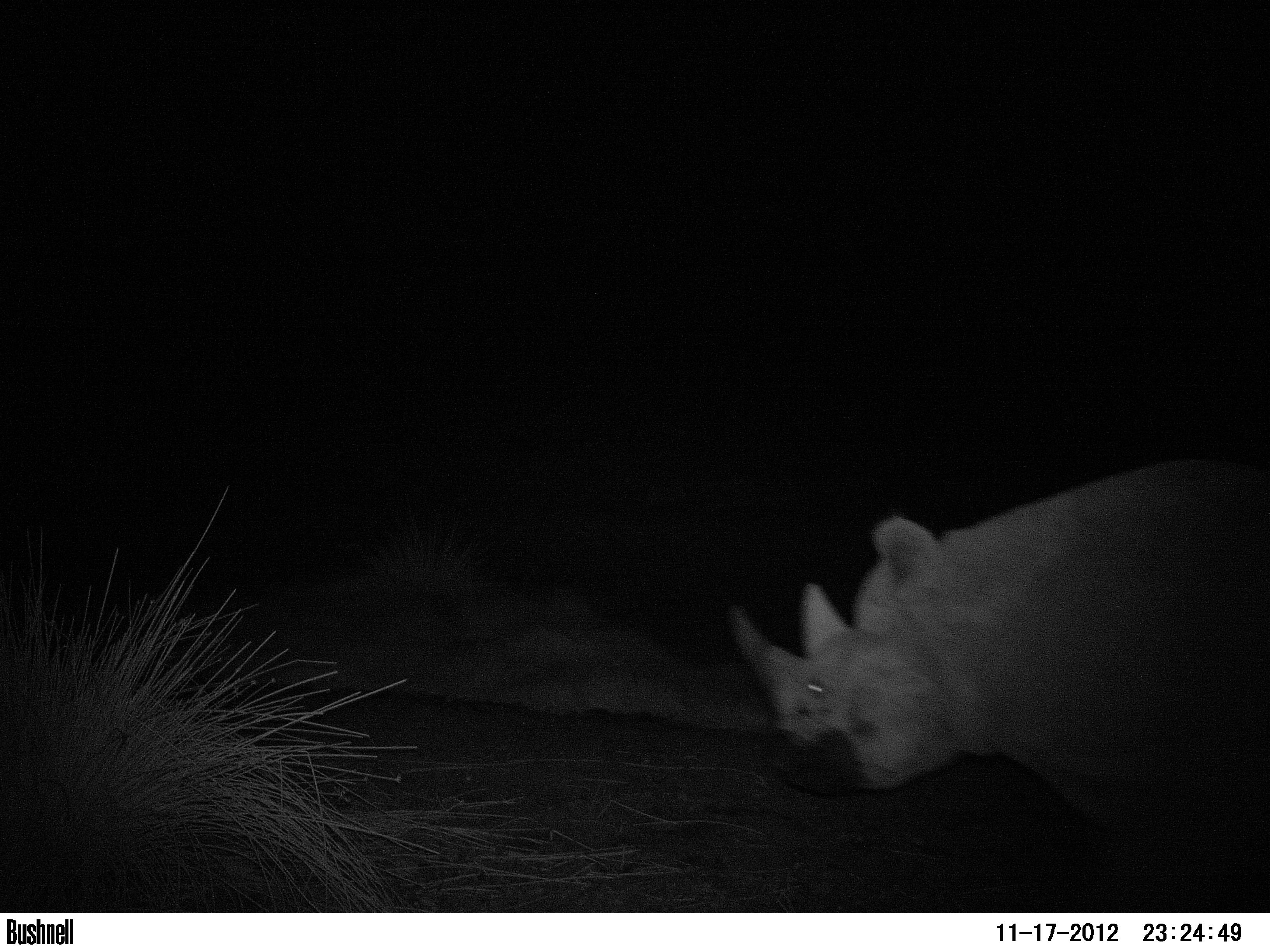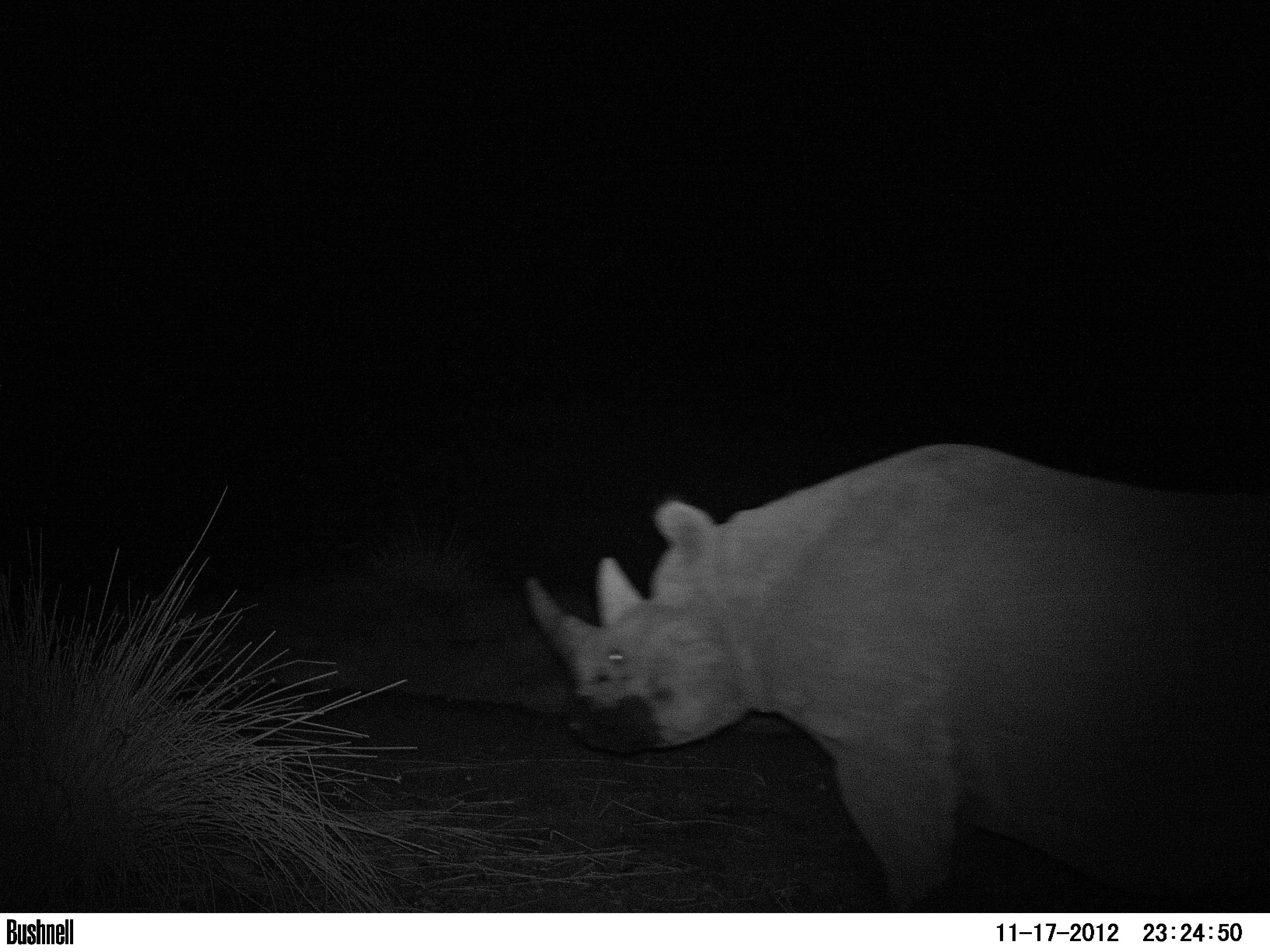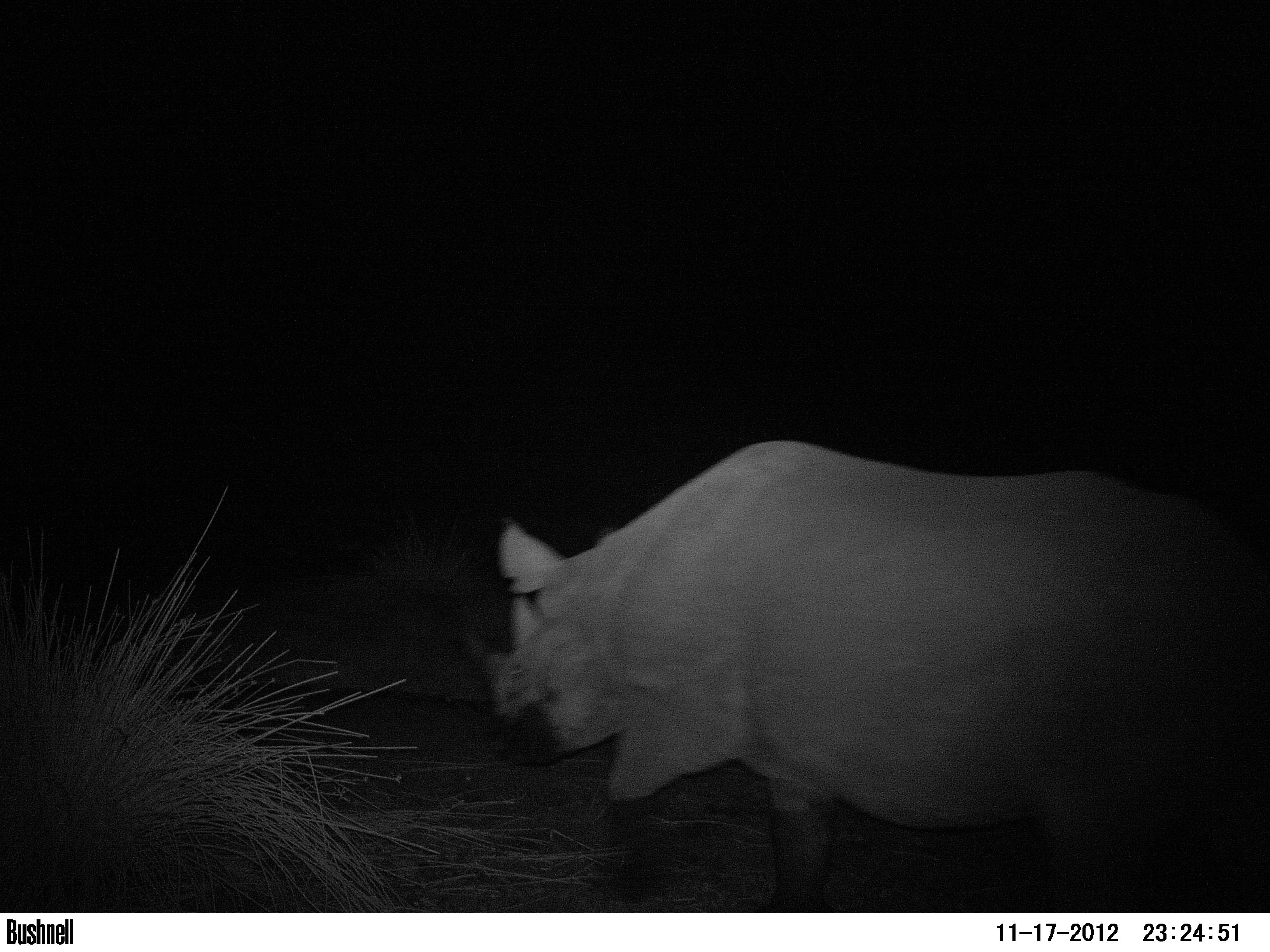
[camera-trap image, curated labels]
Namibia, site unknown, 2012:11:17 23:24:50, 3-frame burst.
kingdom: Animalia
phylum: Chordata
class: Mammalia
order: Perissodactyla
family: Rhinocerotidae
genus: Diceros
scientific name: Diceros bicornis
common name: black rhinoceros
Diceros bicornis (black rhinoceros).